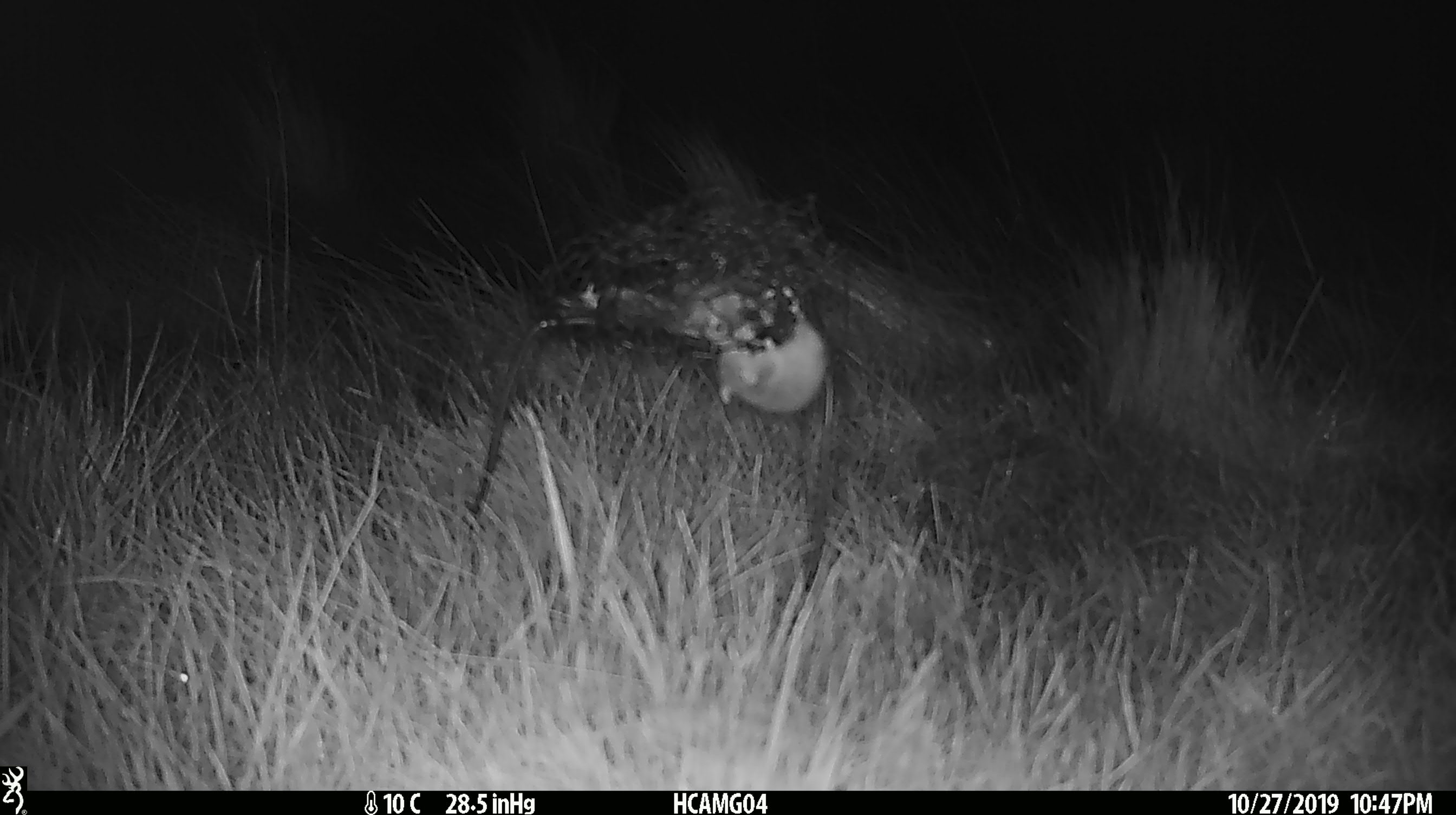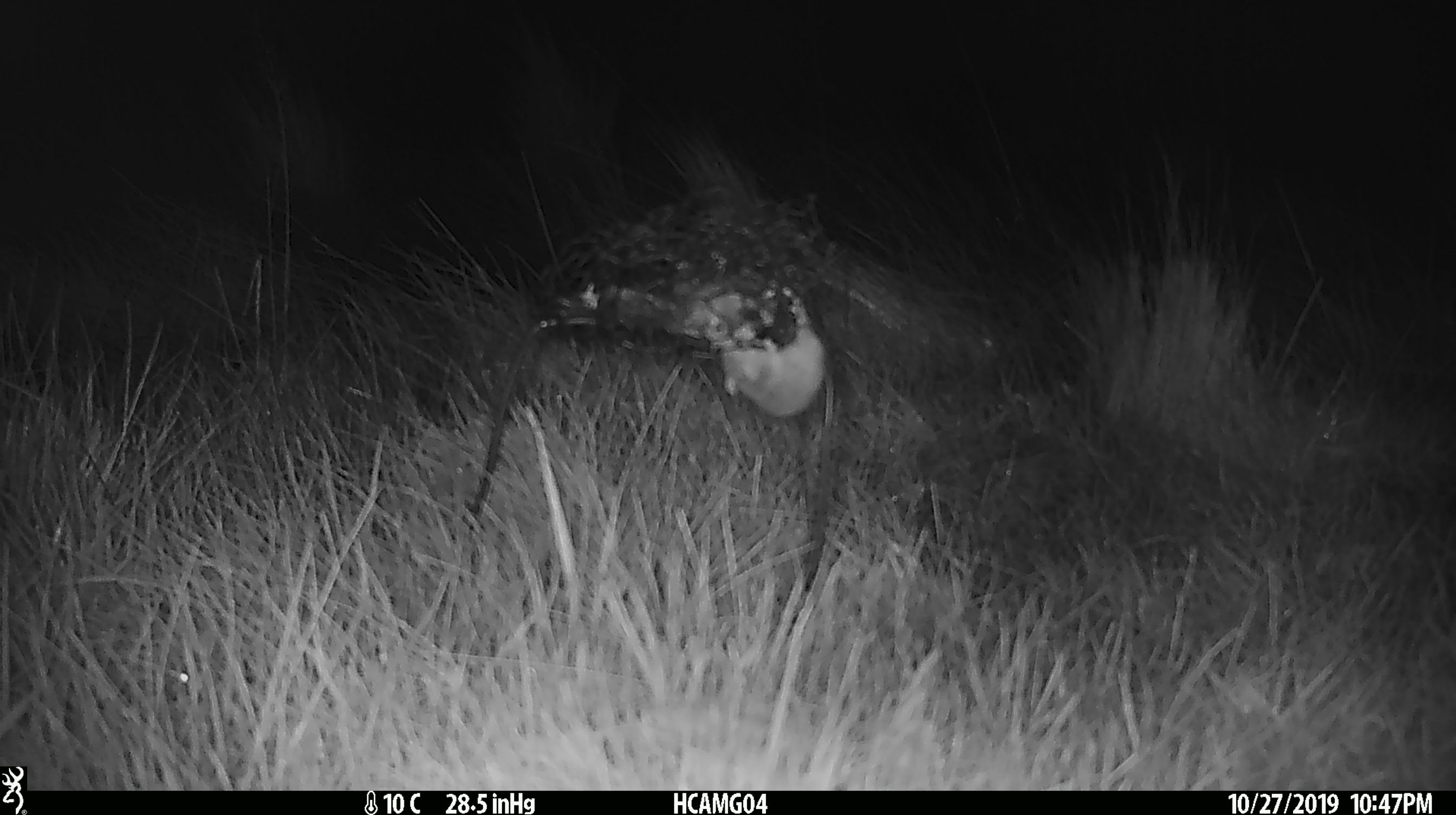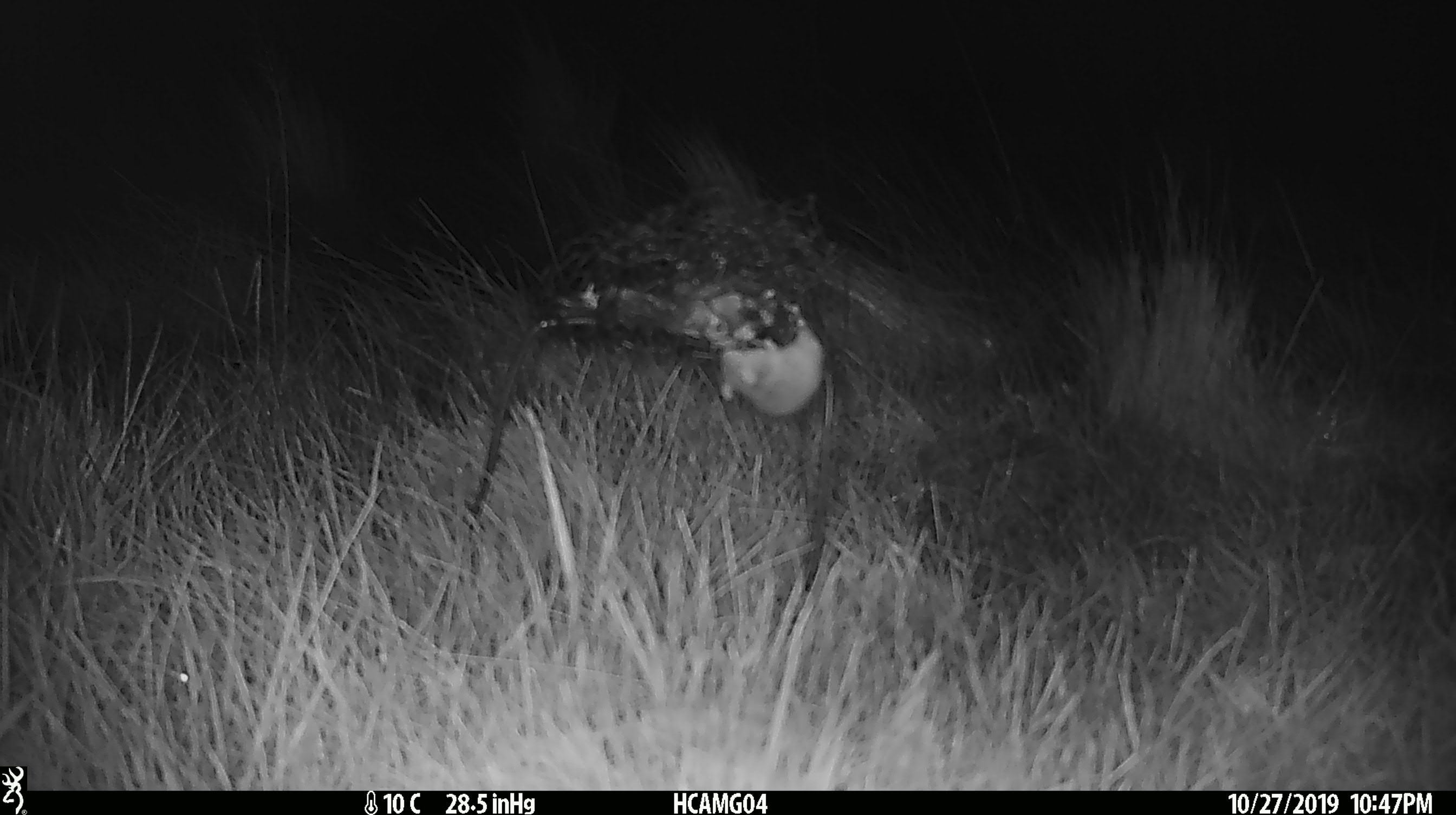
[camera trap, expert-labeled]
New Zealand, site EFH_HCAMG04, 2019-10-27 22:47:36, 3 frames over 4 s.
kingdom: Animalia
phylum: Chordata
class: Mammalia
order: Rodentia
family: Muridae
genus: Mus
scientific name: Mus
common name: mouse